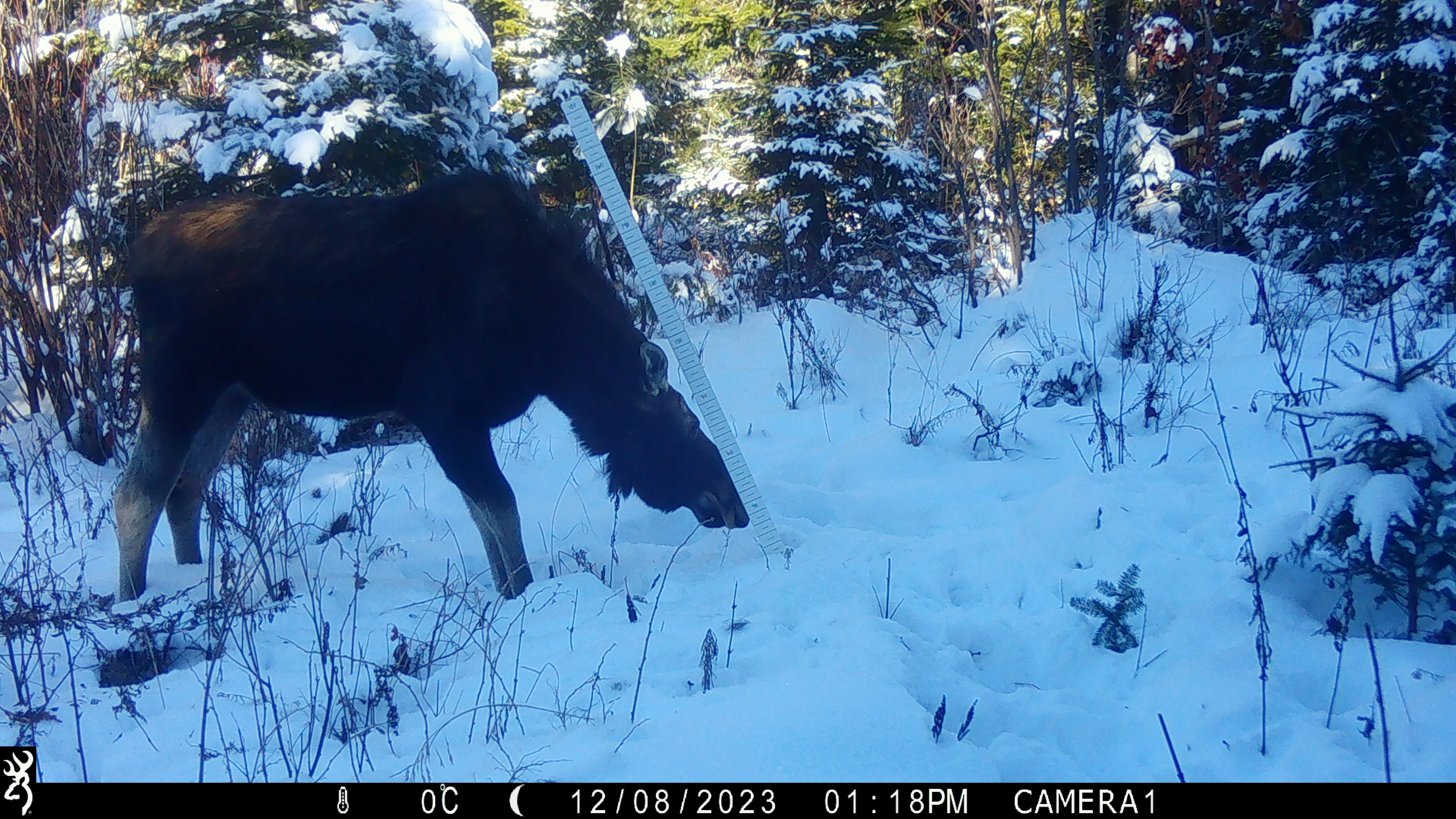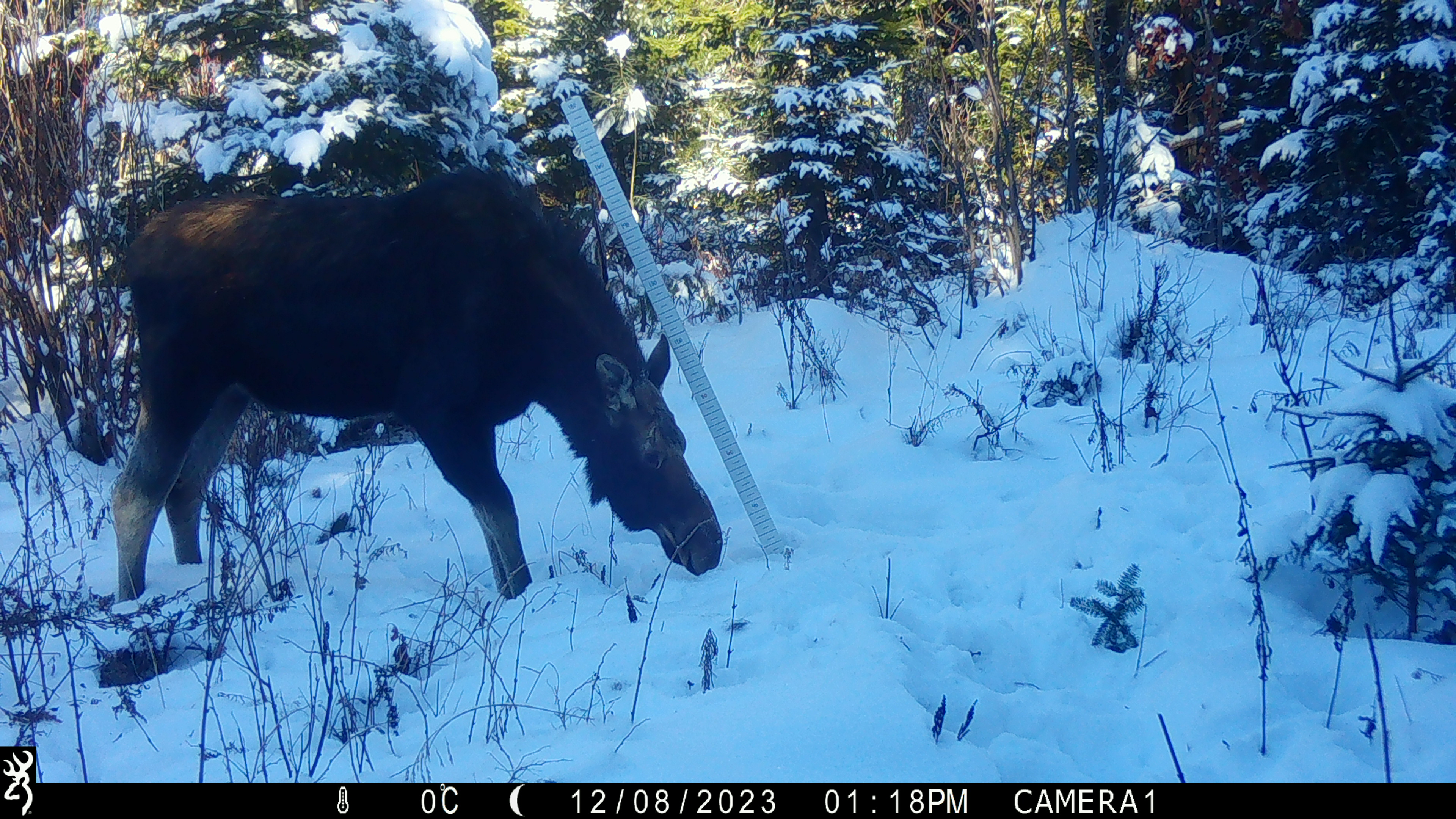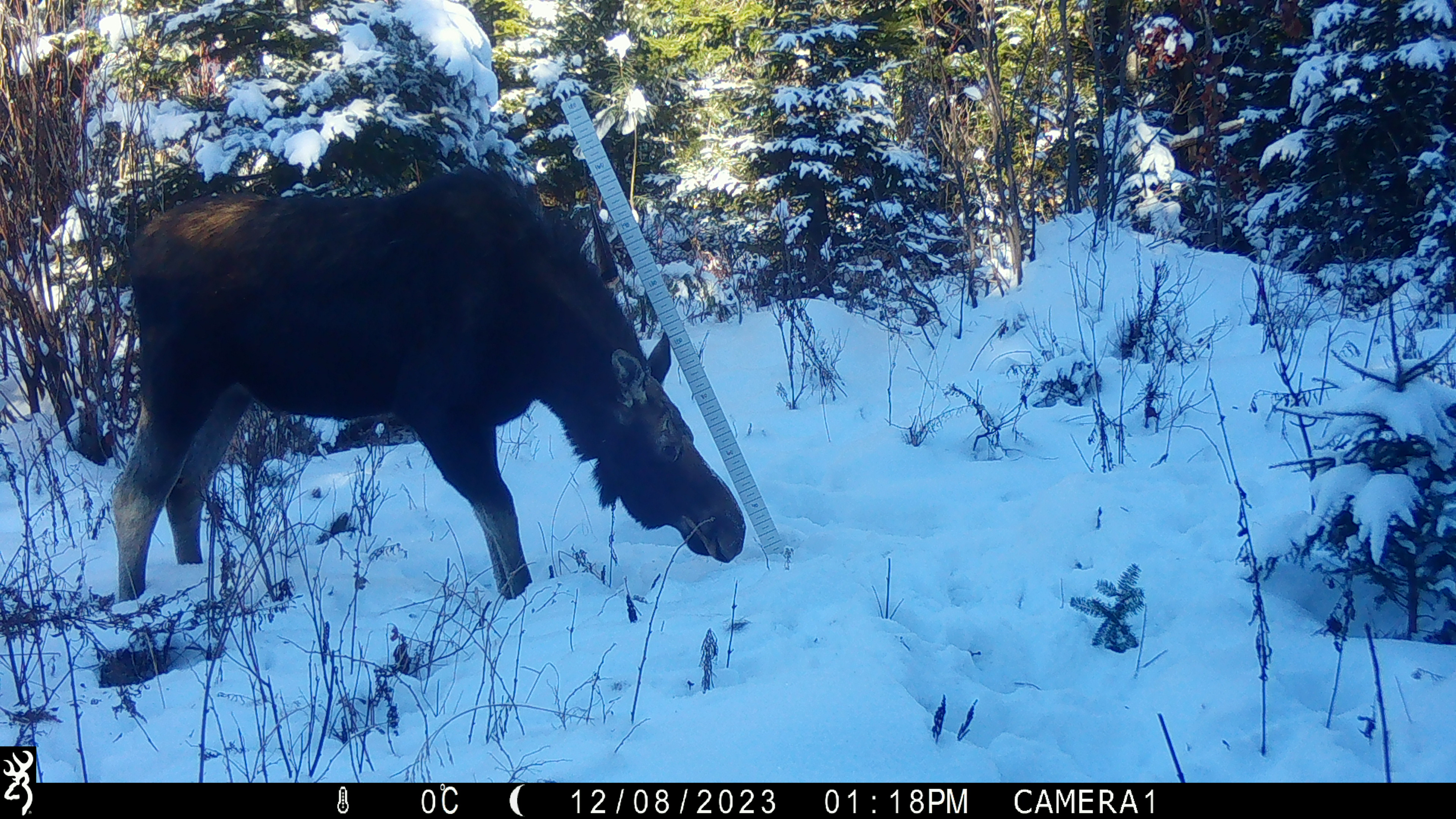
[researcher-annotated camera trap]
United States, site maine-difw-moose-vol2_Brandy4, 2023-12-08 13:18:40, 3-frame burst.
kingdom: Animalia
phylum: Chordata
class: Mammalia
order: Artiodactyla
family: Cervidae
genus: Alces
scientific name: Alces alces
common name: moose